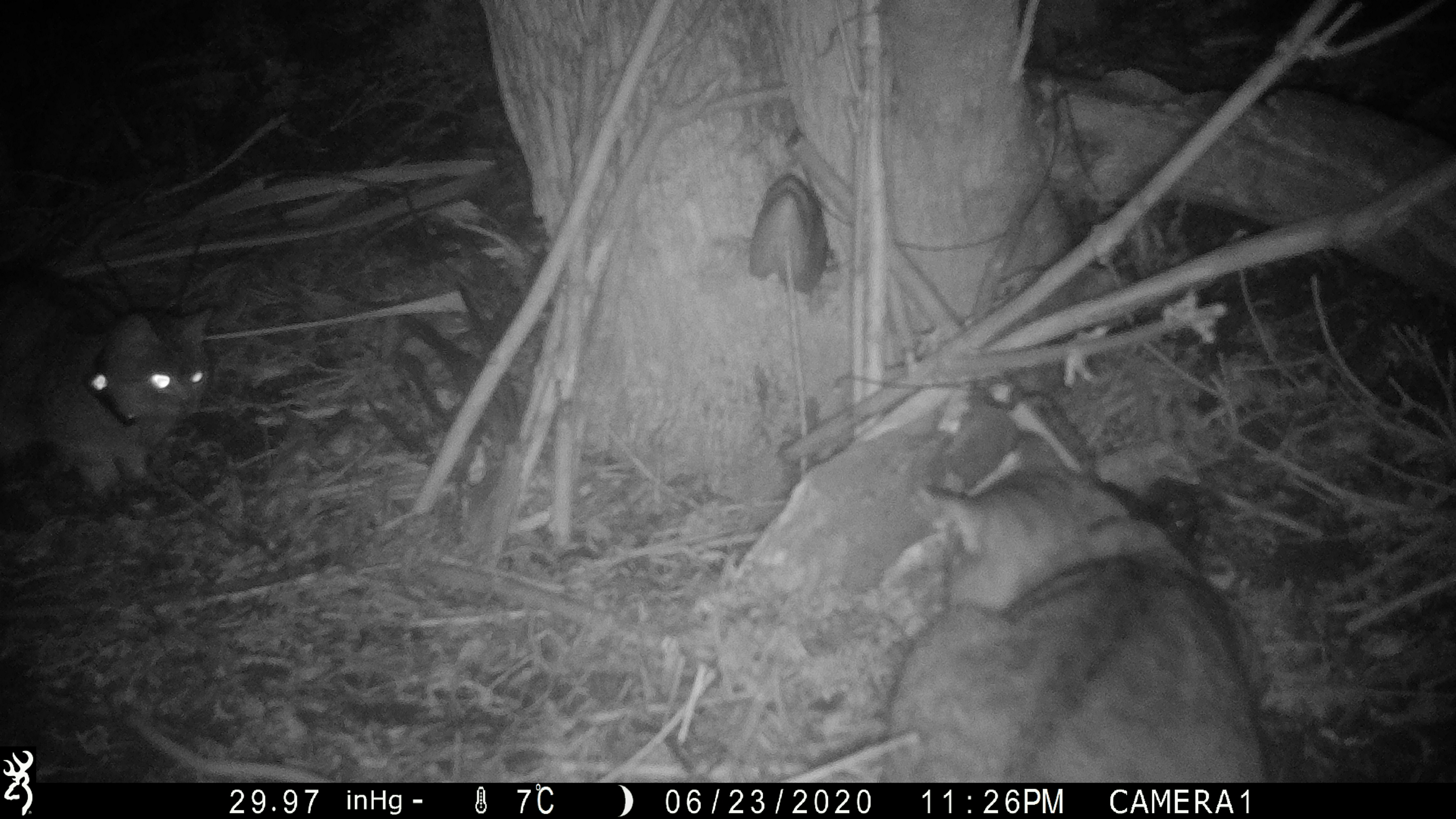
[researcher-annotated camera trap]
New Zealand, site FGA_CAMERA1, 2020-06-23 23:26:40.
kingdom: Animalia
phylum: Chordata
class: Mammalia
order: Carnivora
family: Felidae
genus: Felis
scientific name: Felis catus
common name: domestic cat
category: cat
Cat (domestic cat) (Felis catus).